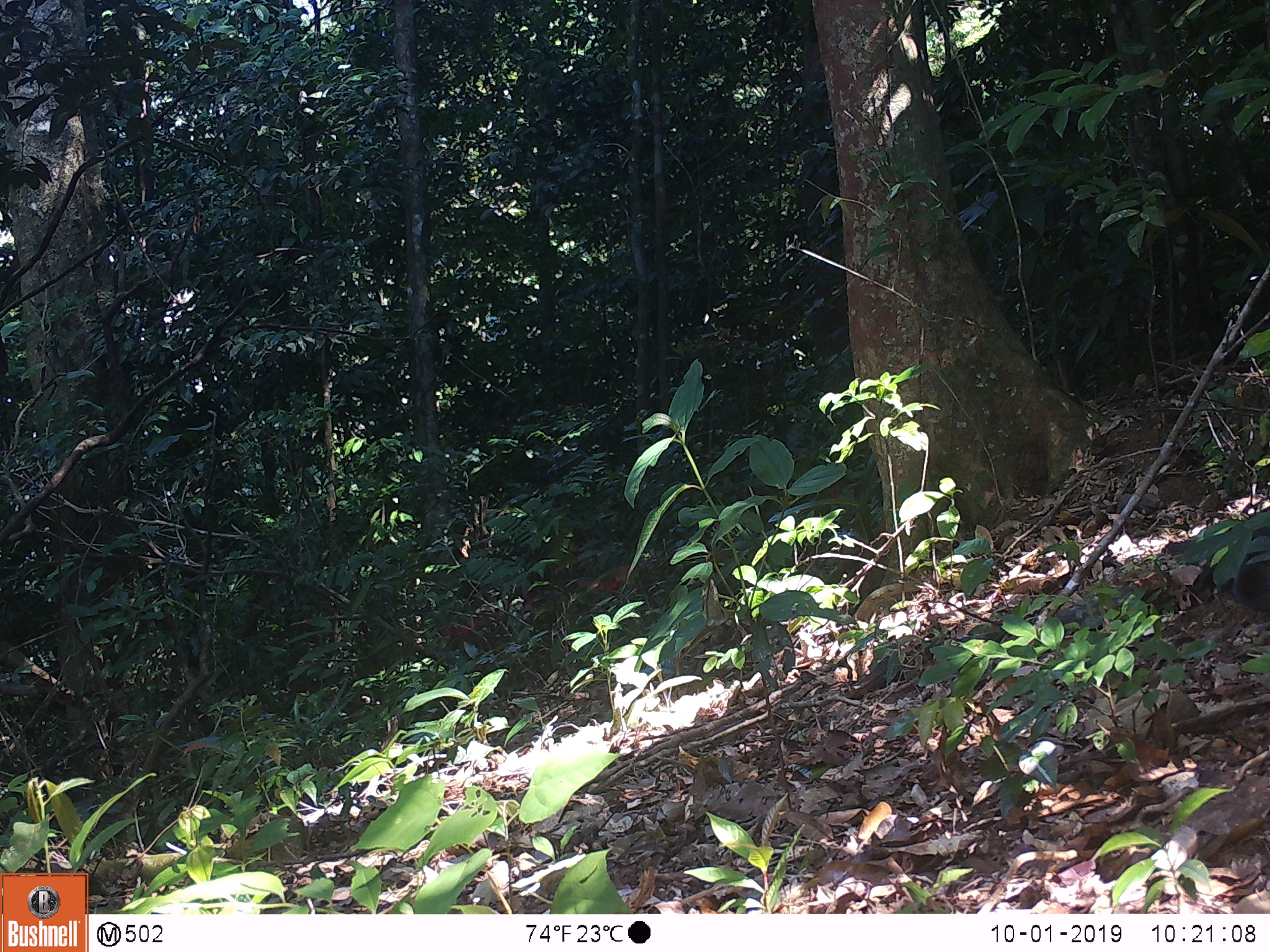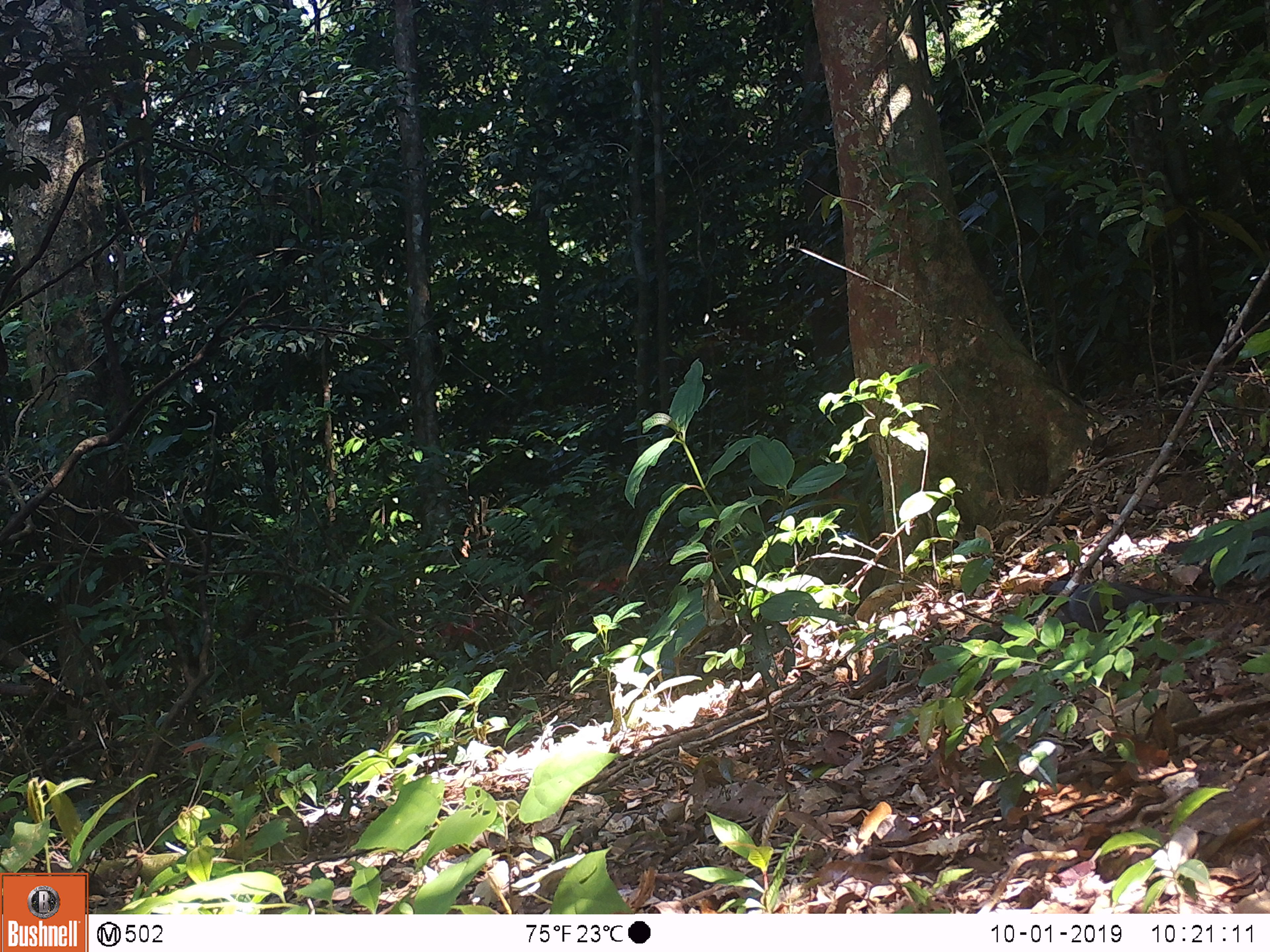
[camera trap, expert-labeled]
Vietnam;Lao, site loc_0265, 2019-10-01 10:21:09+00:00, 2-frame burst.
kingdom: Animalia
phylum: Chordata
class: Aves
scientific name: Aves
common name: bird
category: unidentified bird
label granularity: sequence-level